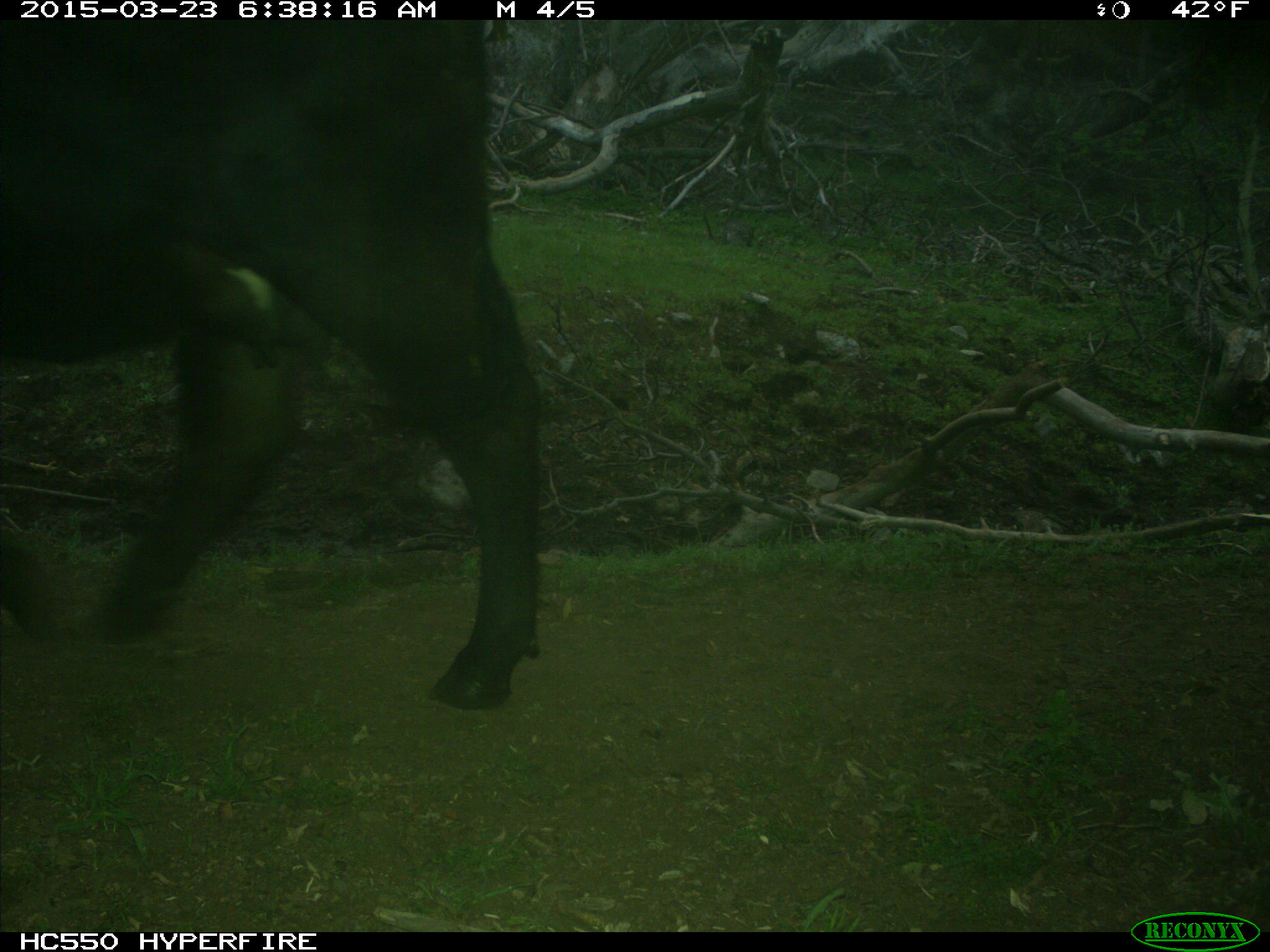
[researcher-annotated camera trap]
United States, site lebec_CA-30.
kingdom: Animalia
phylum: Chordata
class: Mammalia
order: Artiodactyla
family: Bovidae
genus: Bos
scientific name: Bos taurus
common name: domestic cow